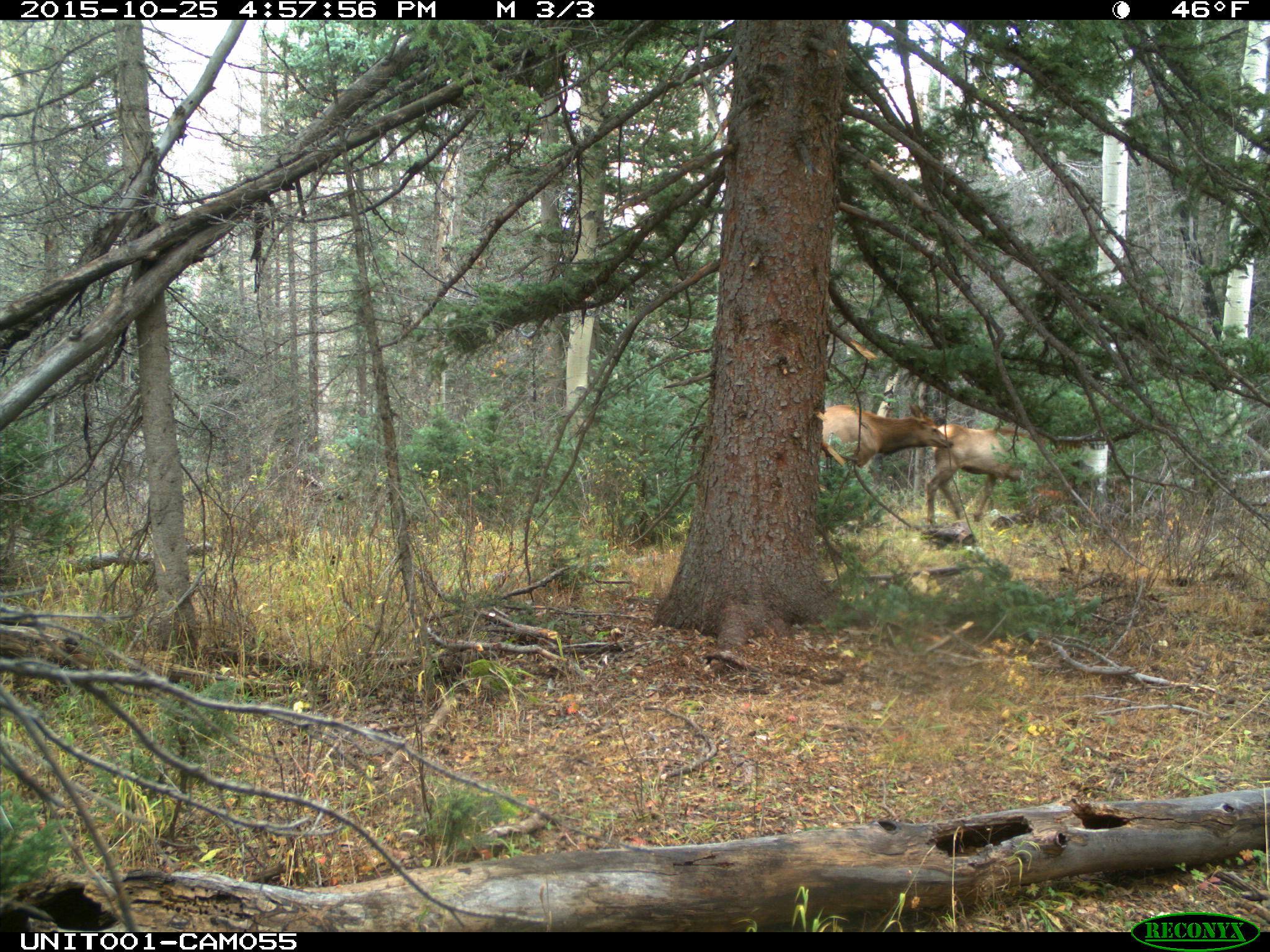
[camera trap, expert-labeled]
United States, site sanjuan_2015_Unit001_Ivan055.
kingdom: Animalia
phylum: Chordata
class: Mammalia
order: Artiodactyla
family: Cervidae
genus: Cervus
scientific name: Cervus elaphus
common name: red deer